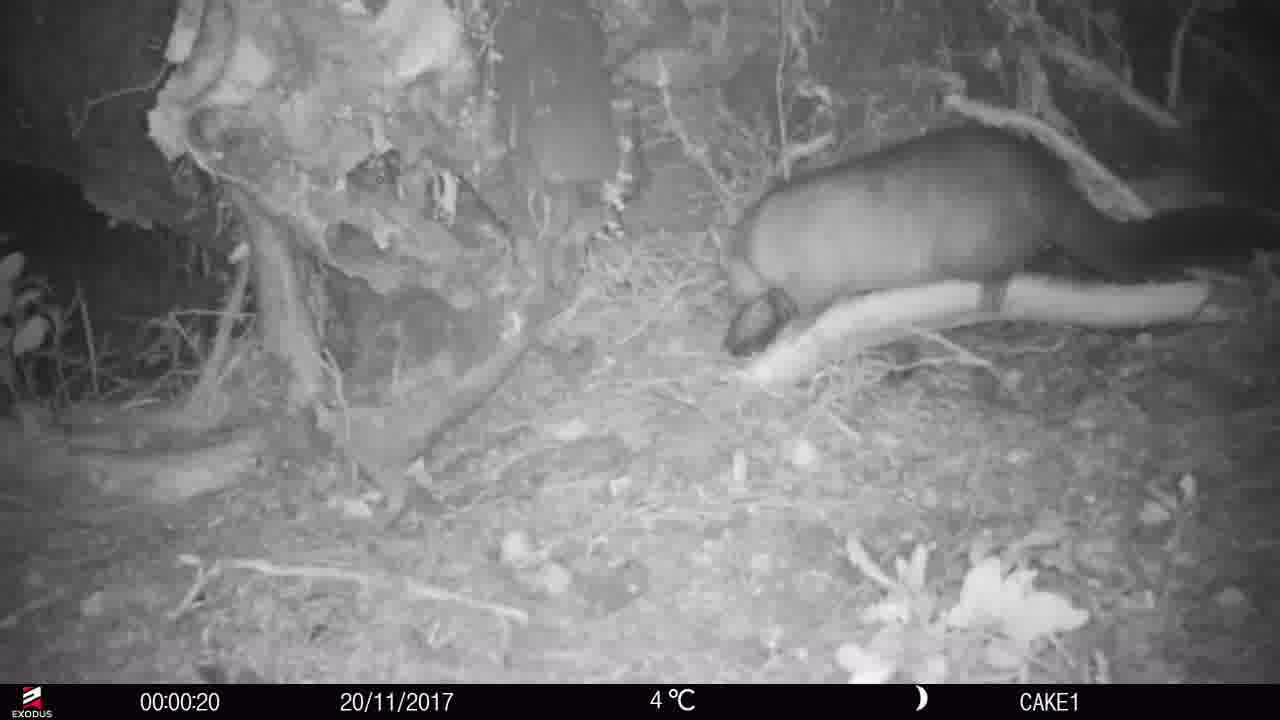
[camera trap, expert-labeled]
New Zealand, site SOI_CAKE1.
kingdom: Animalia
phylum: Chordata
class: Mammalia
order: Diprotodontia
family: Phalangeridae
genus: Trichosurus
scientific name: Trichosurus vulpecula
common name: common brushtail possum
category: possum